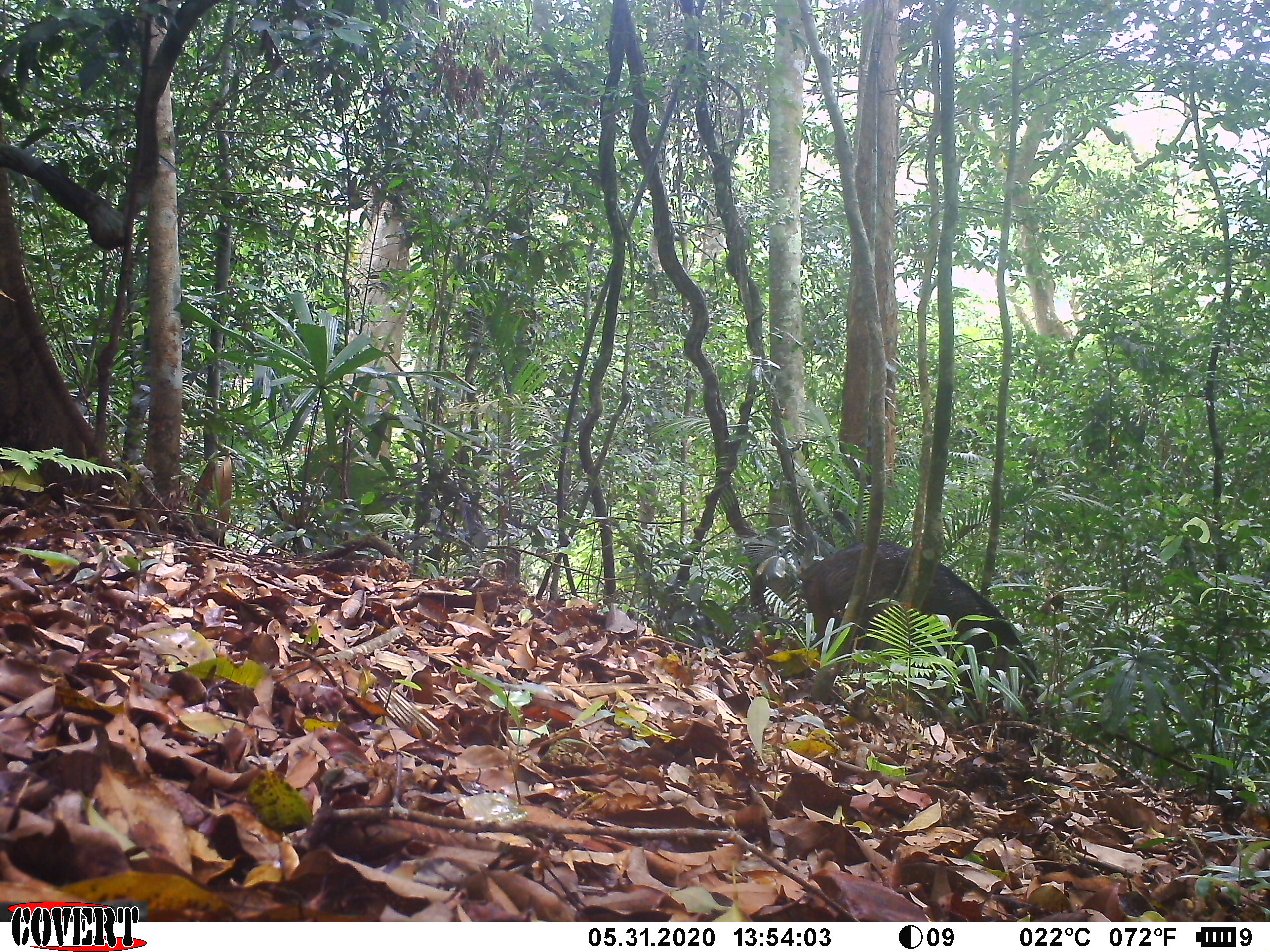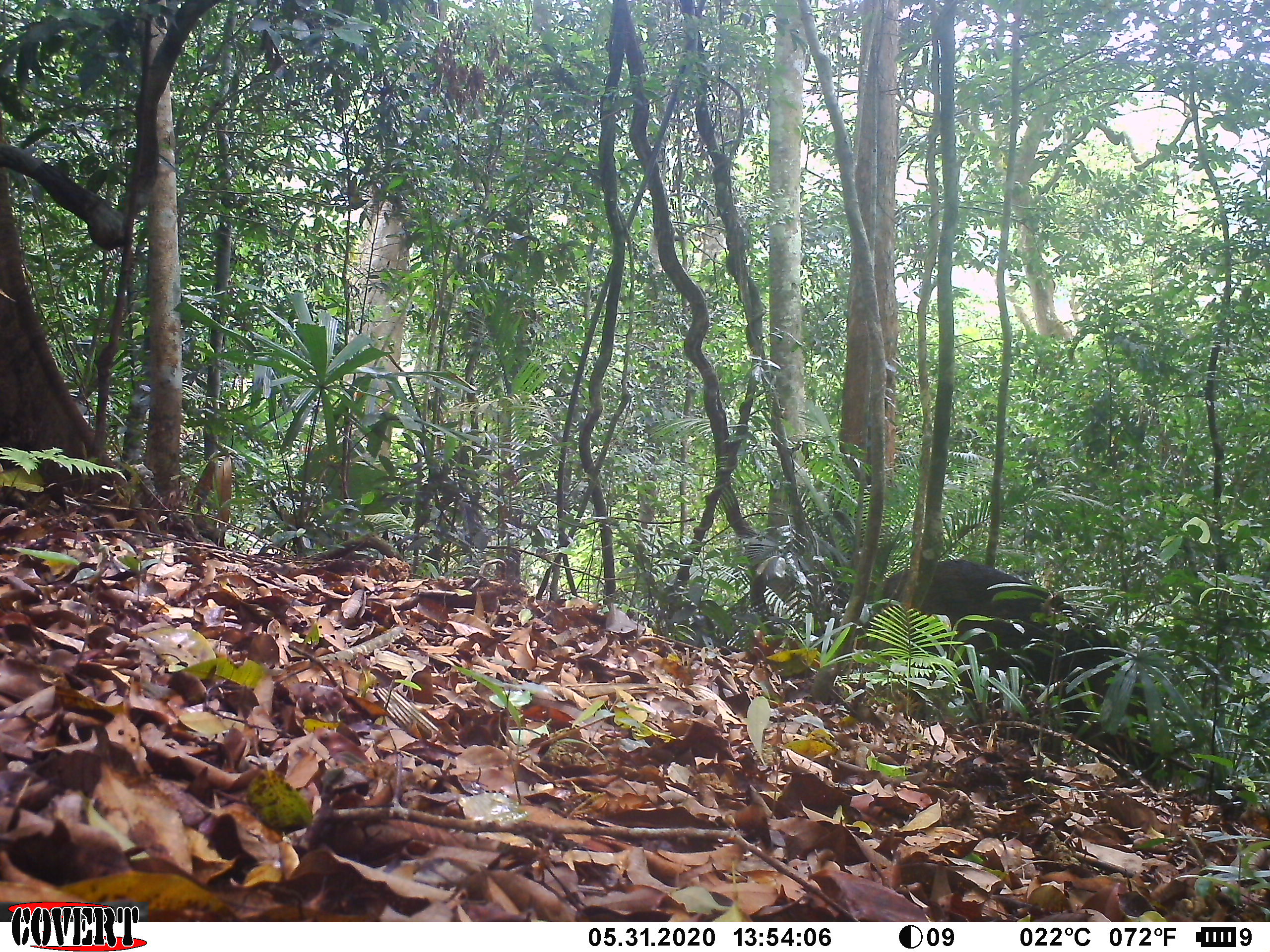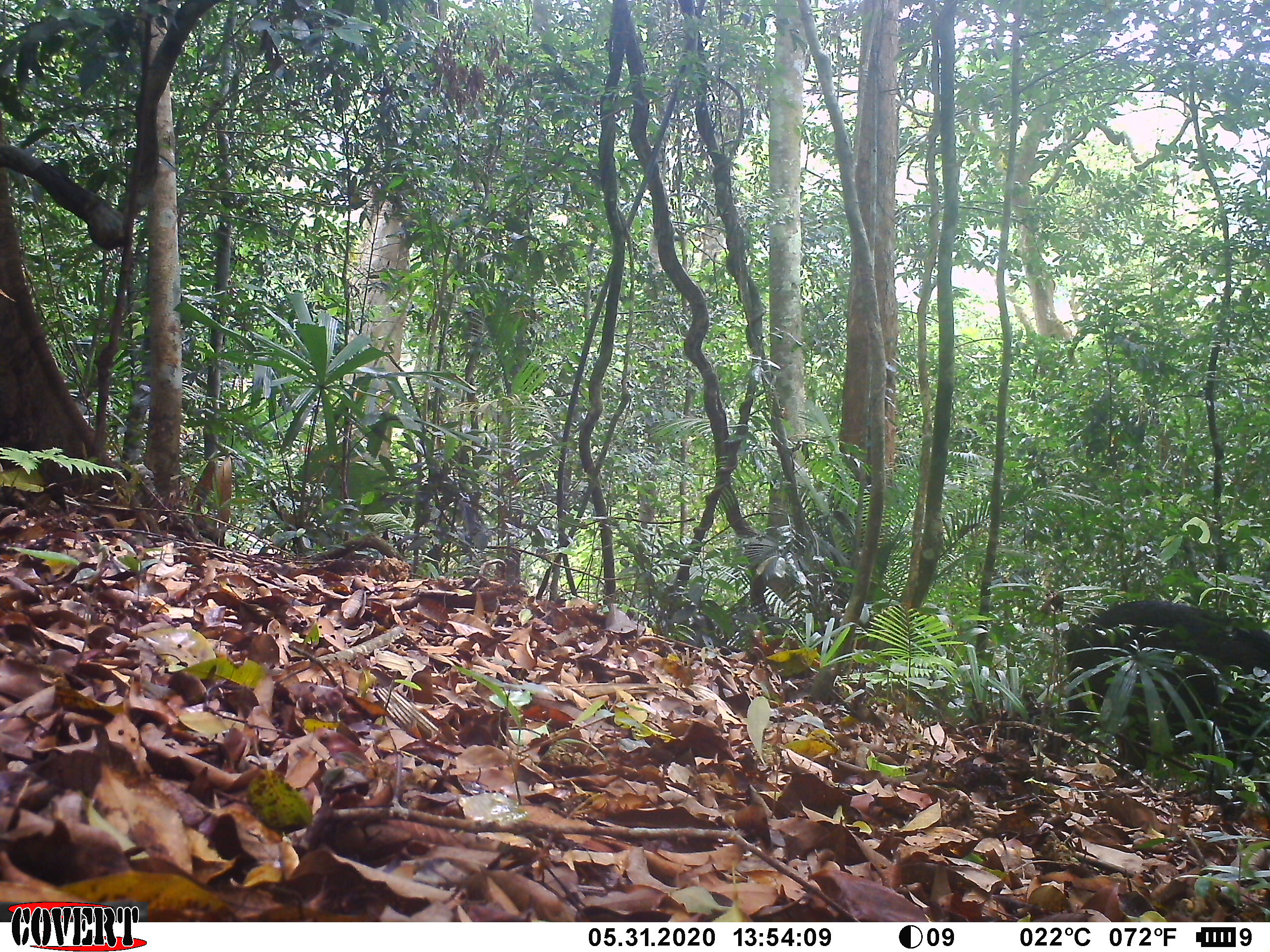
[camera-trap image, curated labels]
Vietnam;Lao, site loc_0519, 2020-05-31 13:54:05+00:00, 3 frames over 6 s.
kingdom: Animalia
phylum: Chordata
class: Mammalia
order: Artiodactyla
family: Suidae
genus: Sus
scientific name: Sus scrofa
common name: eurasian wild pig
Eurasian wild pig (Sus scrofa). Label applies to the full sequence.